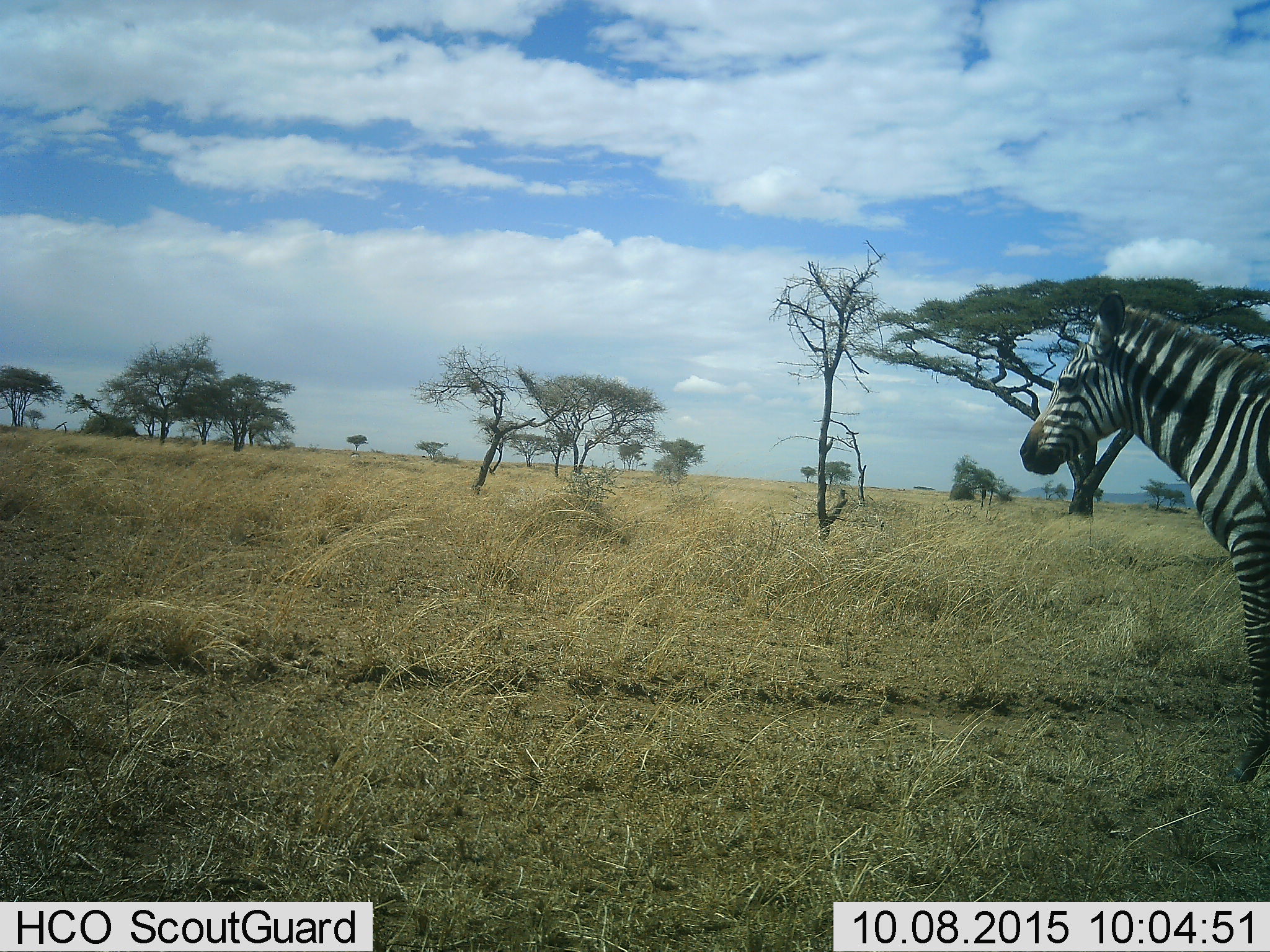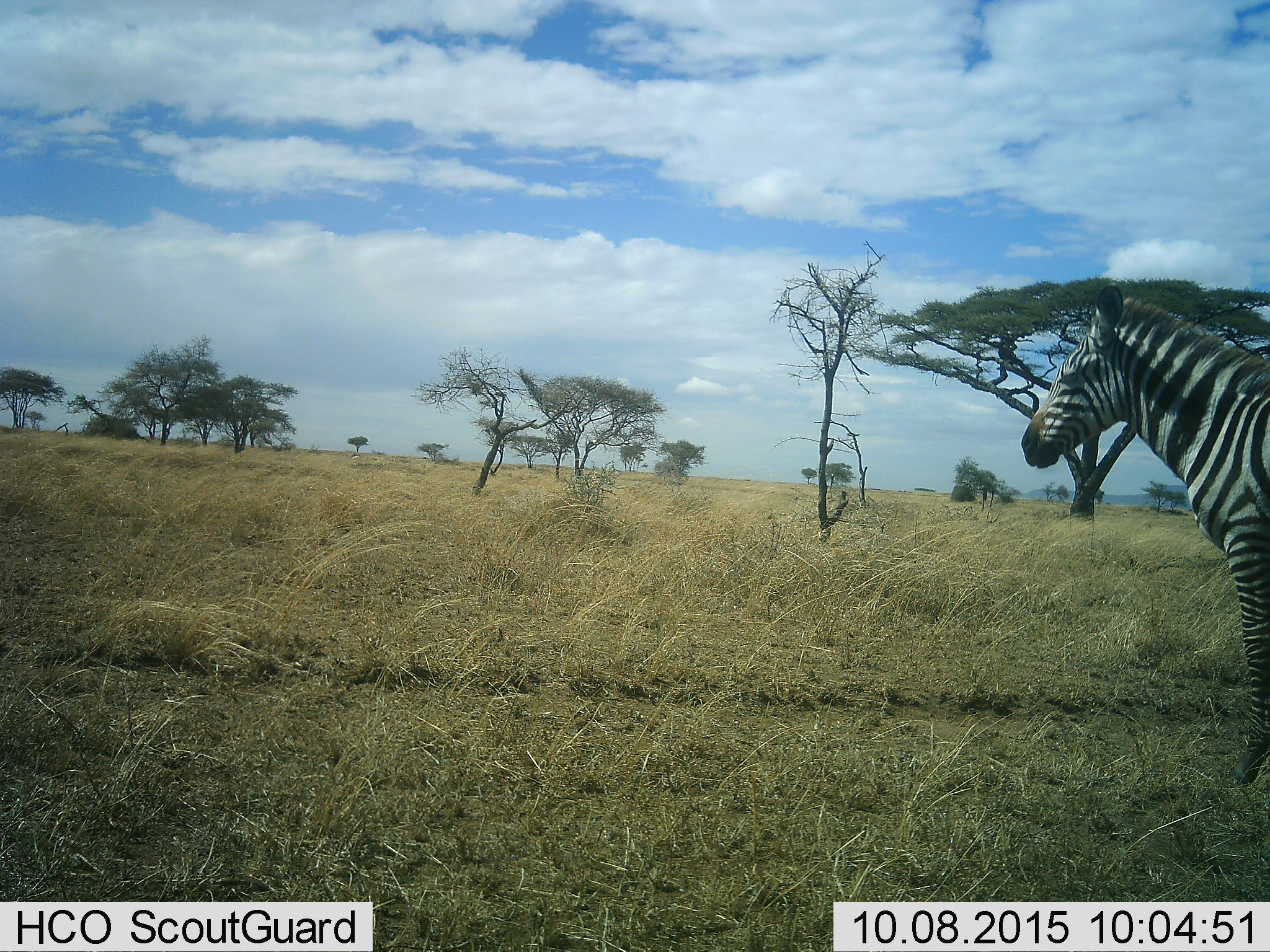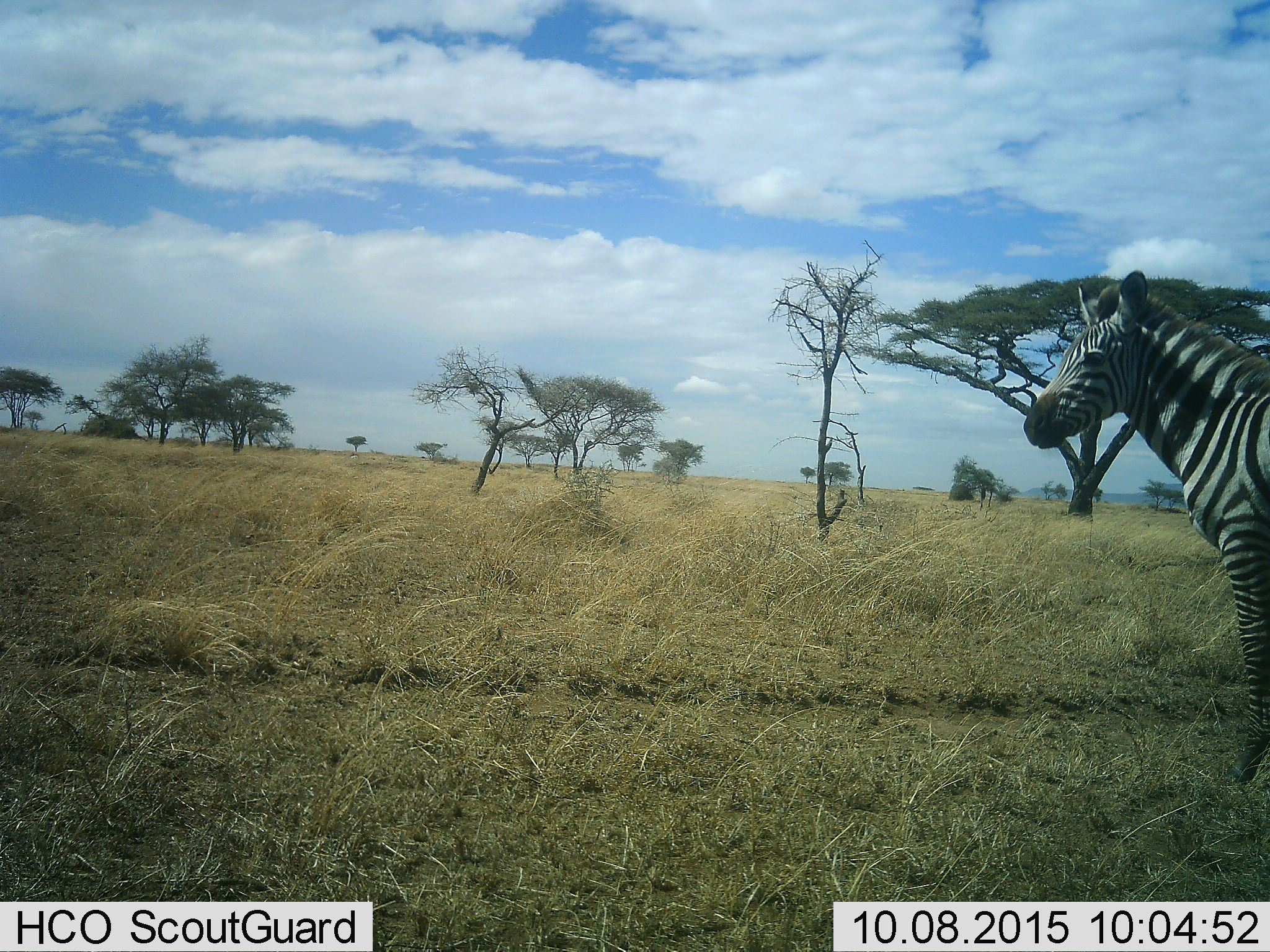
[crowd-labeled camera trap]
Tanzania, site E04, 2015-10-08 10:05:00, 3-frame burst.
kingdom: Animalia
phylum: Chordata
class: Mammalia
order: Perissodactyla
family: Equidae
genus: Equus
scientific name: Equus quagga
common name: plains zebra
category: zebra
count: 1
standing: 100%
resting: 6%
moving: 6%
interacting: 6%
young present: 0%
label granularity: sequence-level